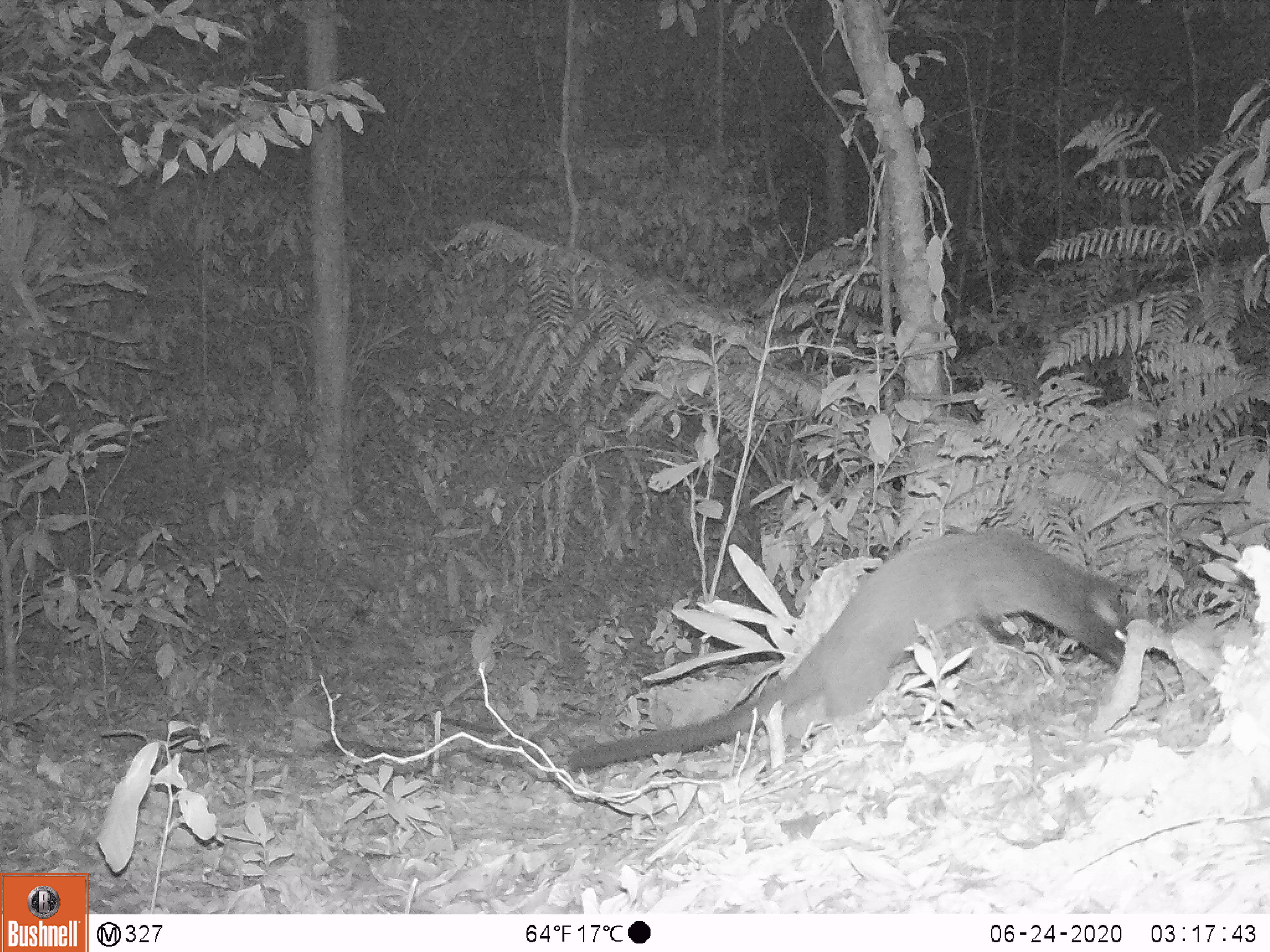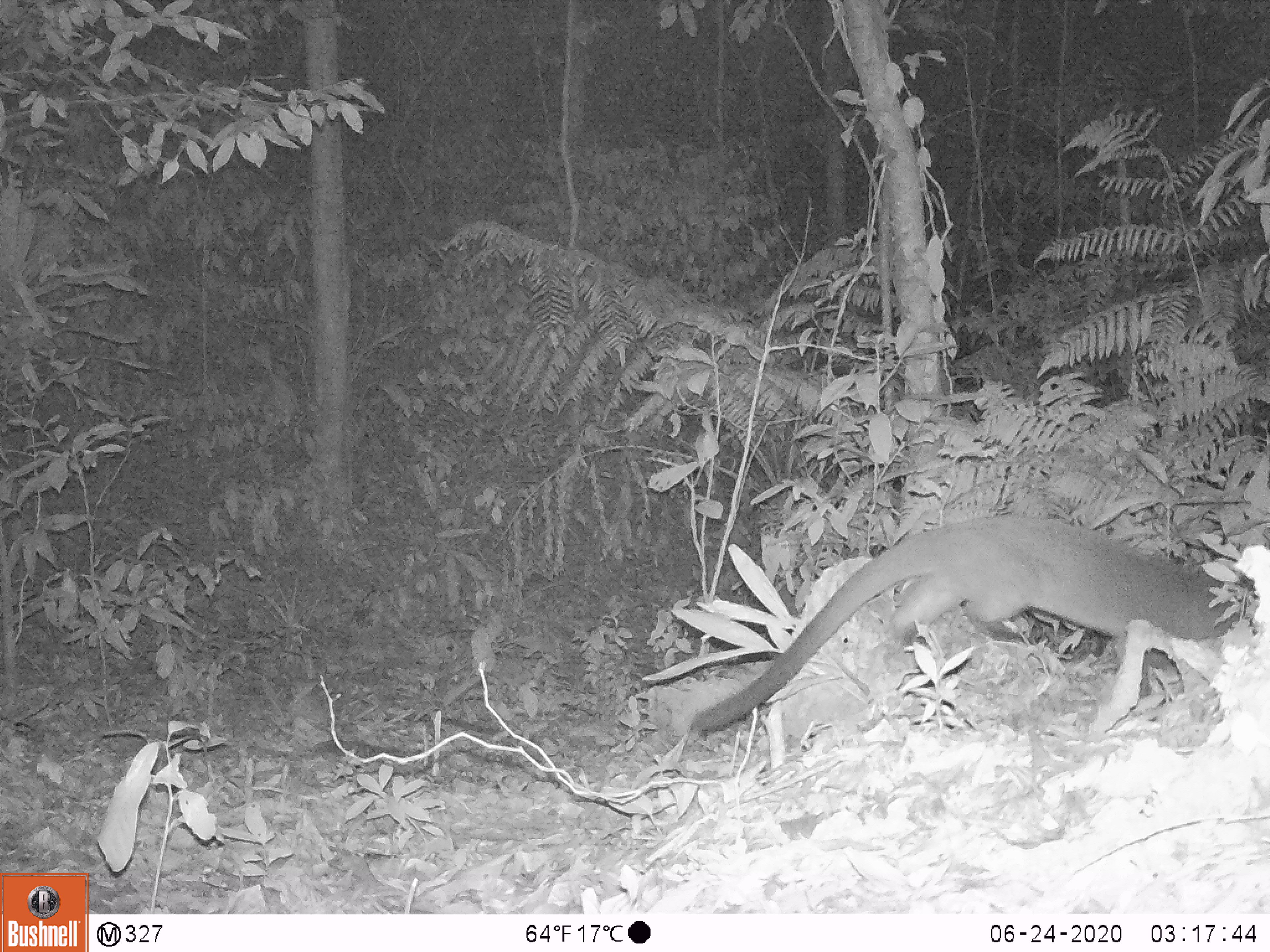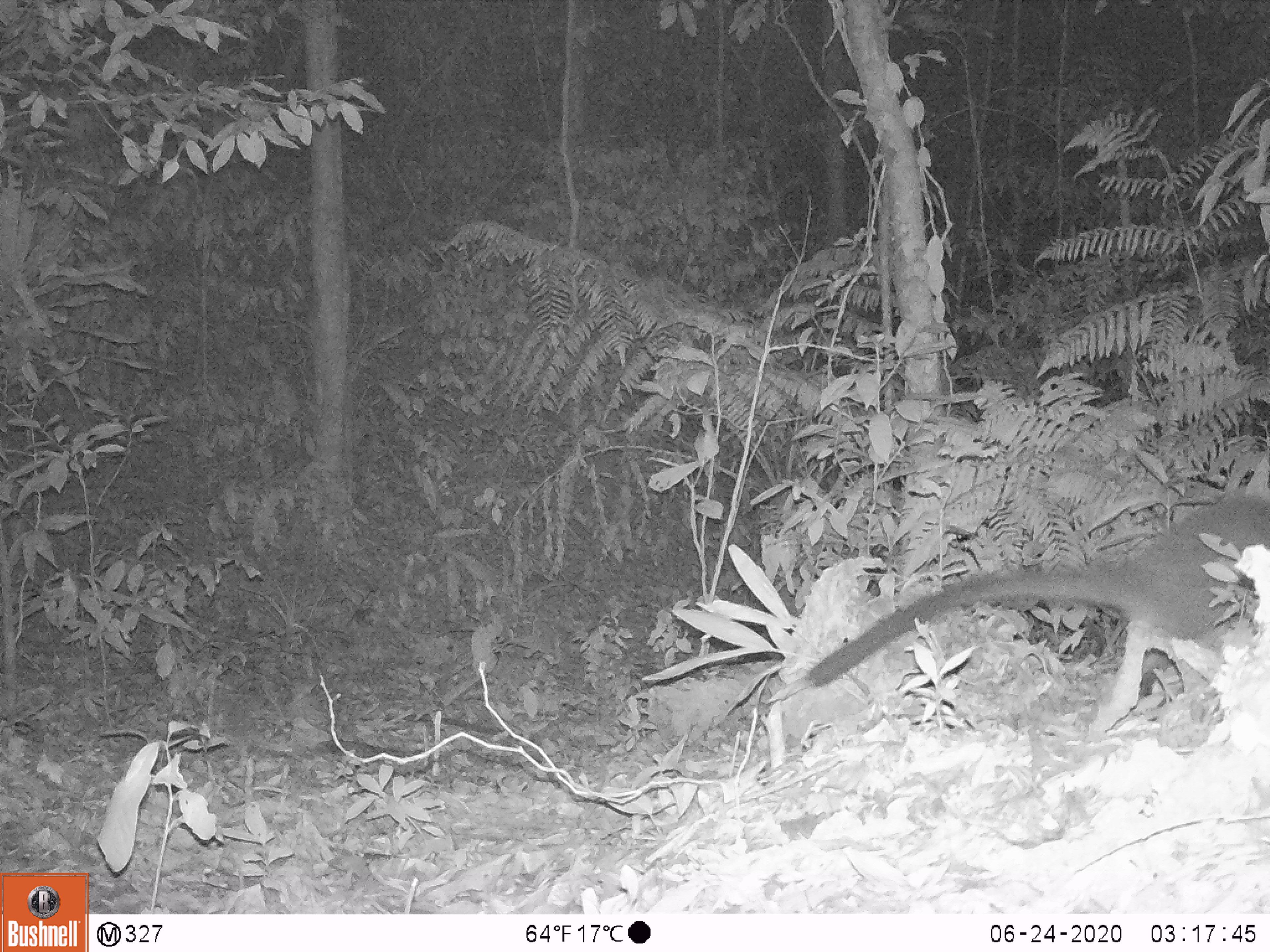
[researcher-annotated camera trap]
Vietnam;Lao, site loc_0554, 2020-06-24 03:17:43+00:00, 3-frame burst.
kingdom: Animalia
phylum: Chordata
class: Mammalia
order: Carnivora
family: Viverridae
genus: Paradoxurus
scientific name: Paradoxurus hermaphroditus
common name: common palm civet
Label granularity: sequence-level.